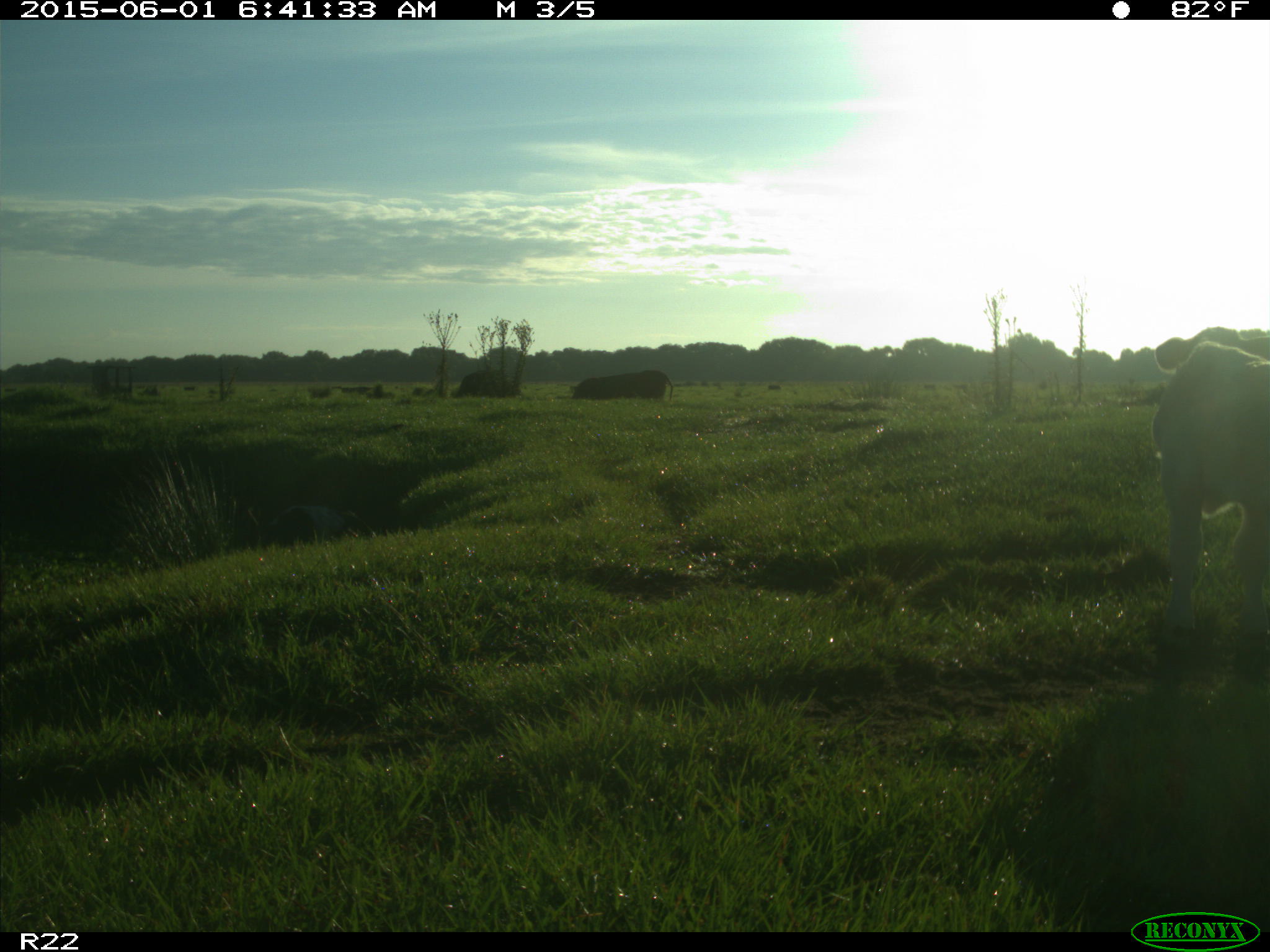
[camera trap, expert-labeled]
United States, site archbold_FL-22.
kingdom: Animalia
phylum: Chordata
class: Mammalia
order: Artiodactyla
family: Bovidae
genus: Bos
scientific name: Bos taurus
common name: domestic cow